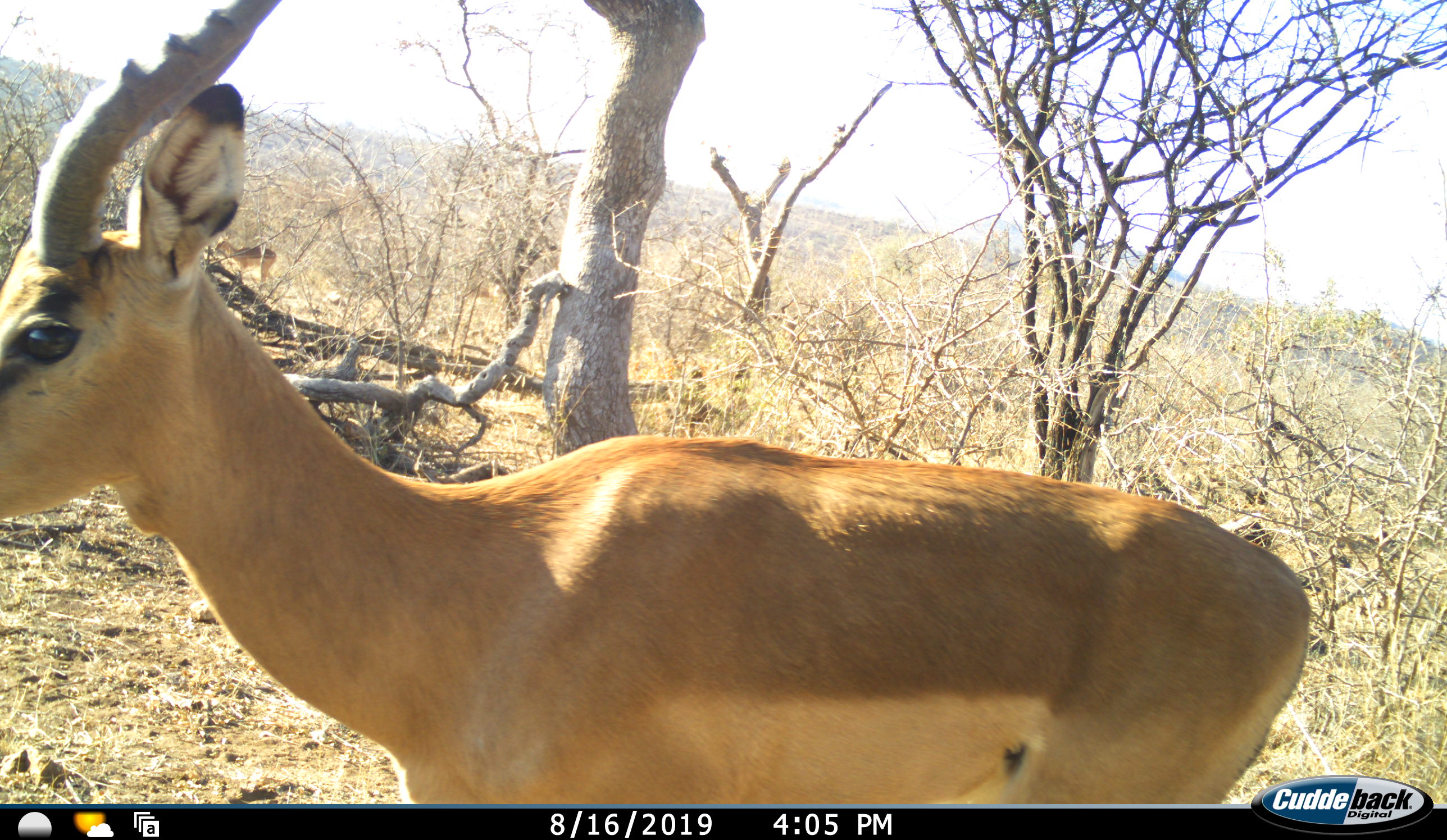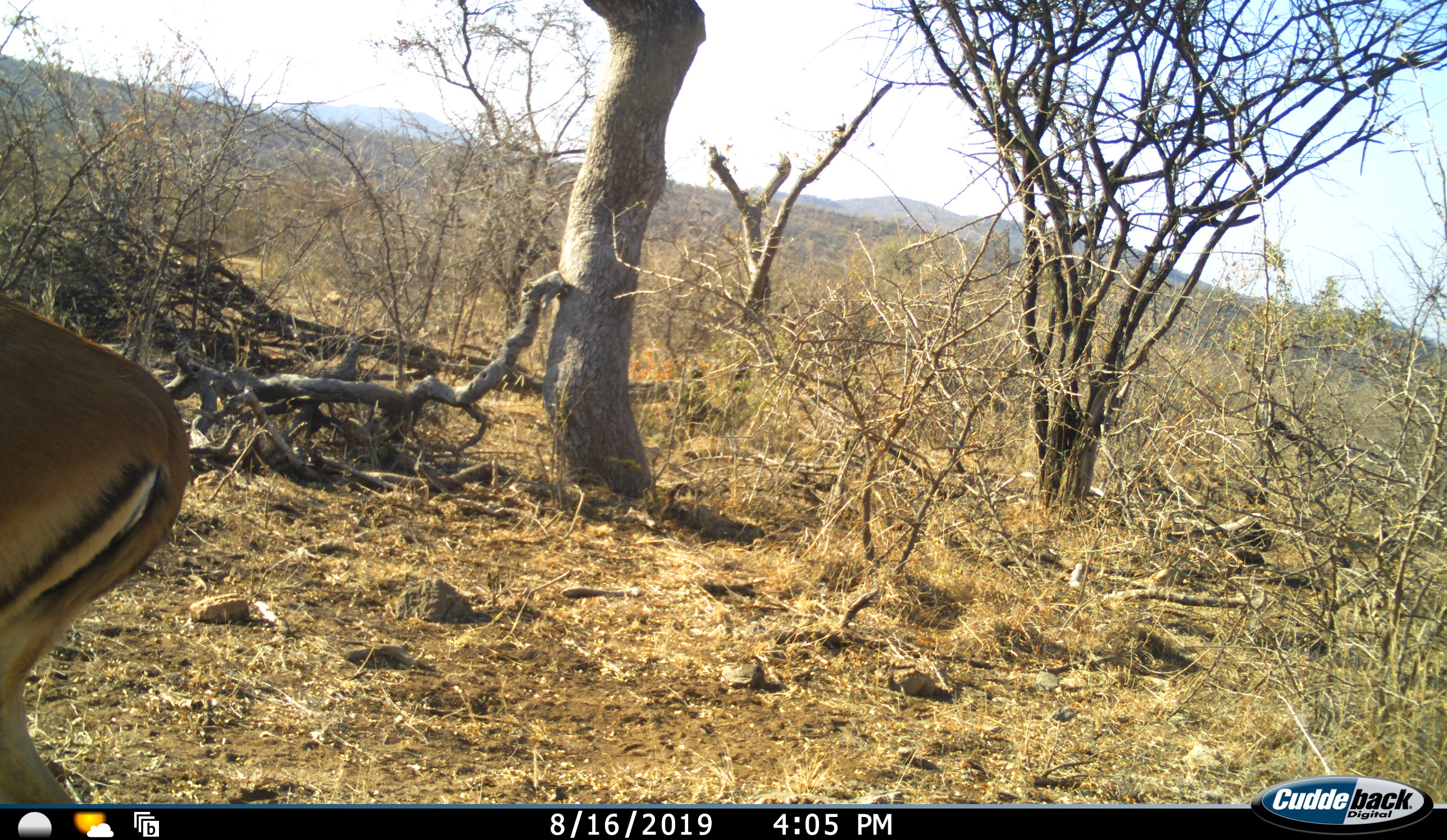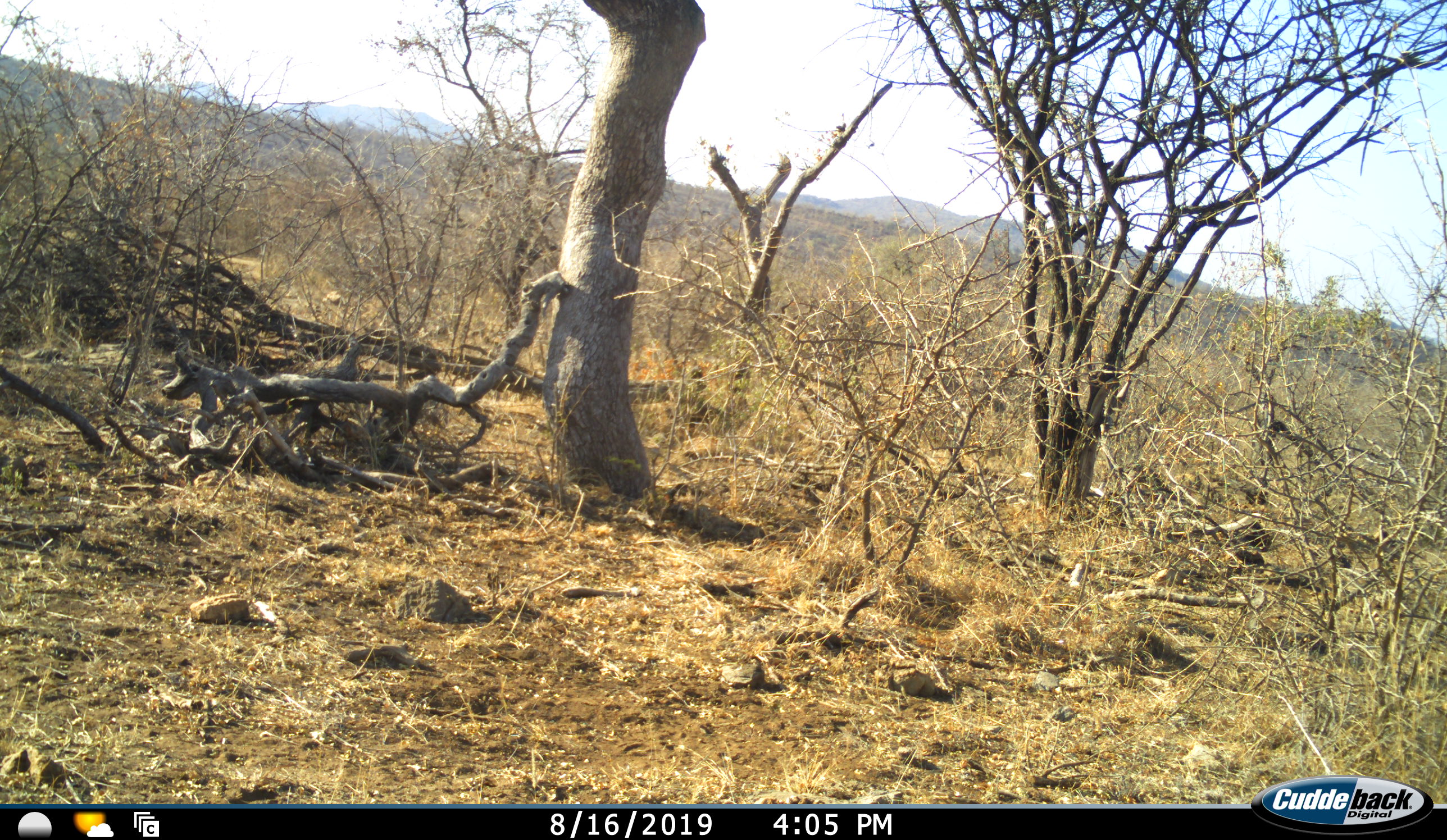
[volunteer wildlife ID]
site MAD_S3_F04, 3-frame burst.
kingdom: Animalia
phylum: Chordata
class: Mammalia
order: Artiodactyla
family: Bovidae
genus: Aepyceros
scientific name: Aepyceros melampus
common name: impala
Impala (Aepyceros melampus), count 1. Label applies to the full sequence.